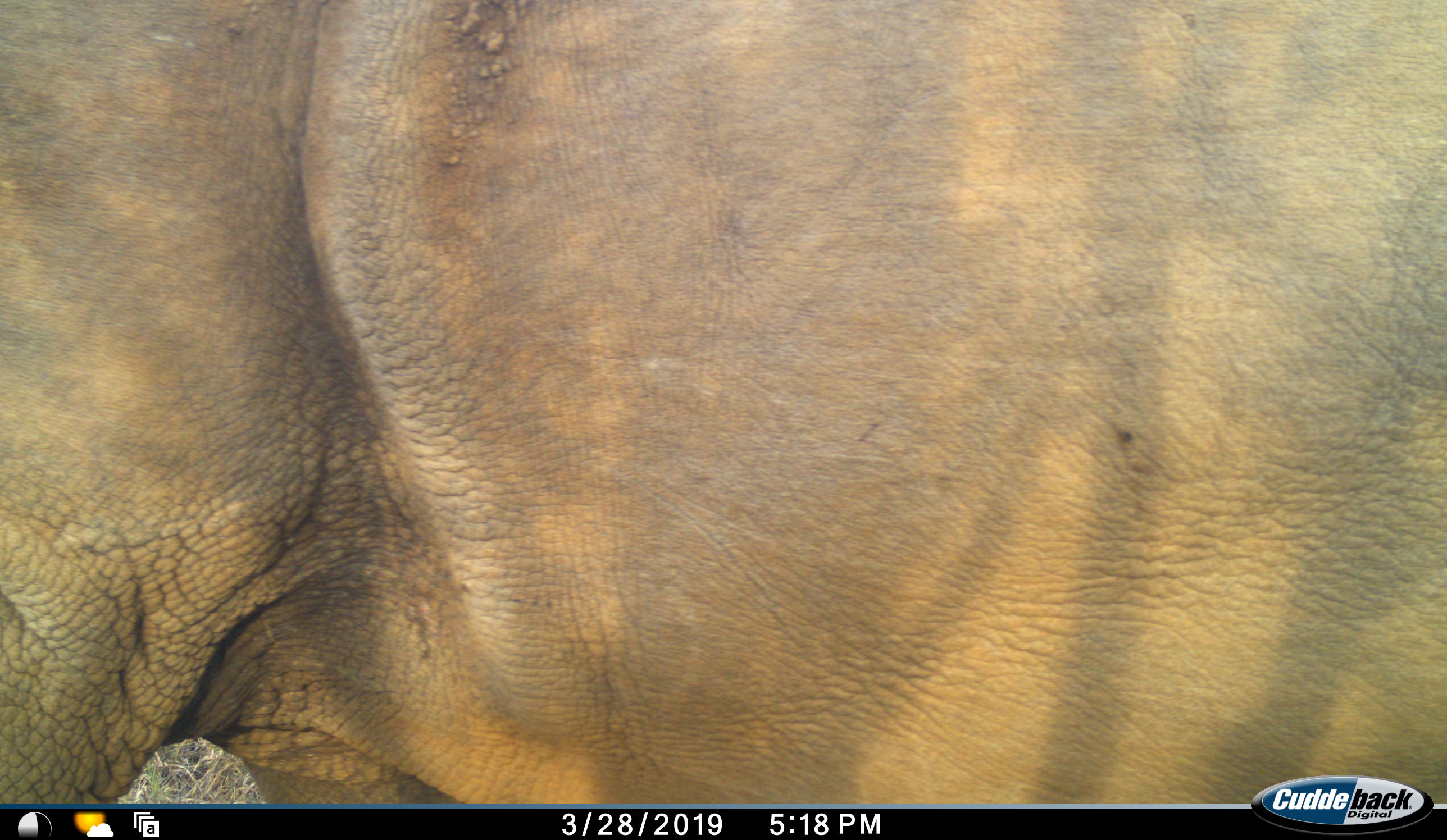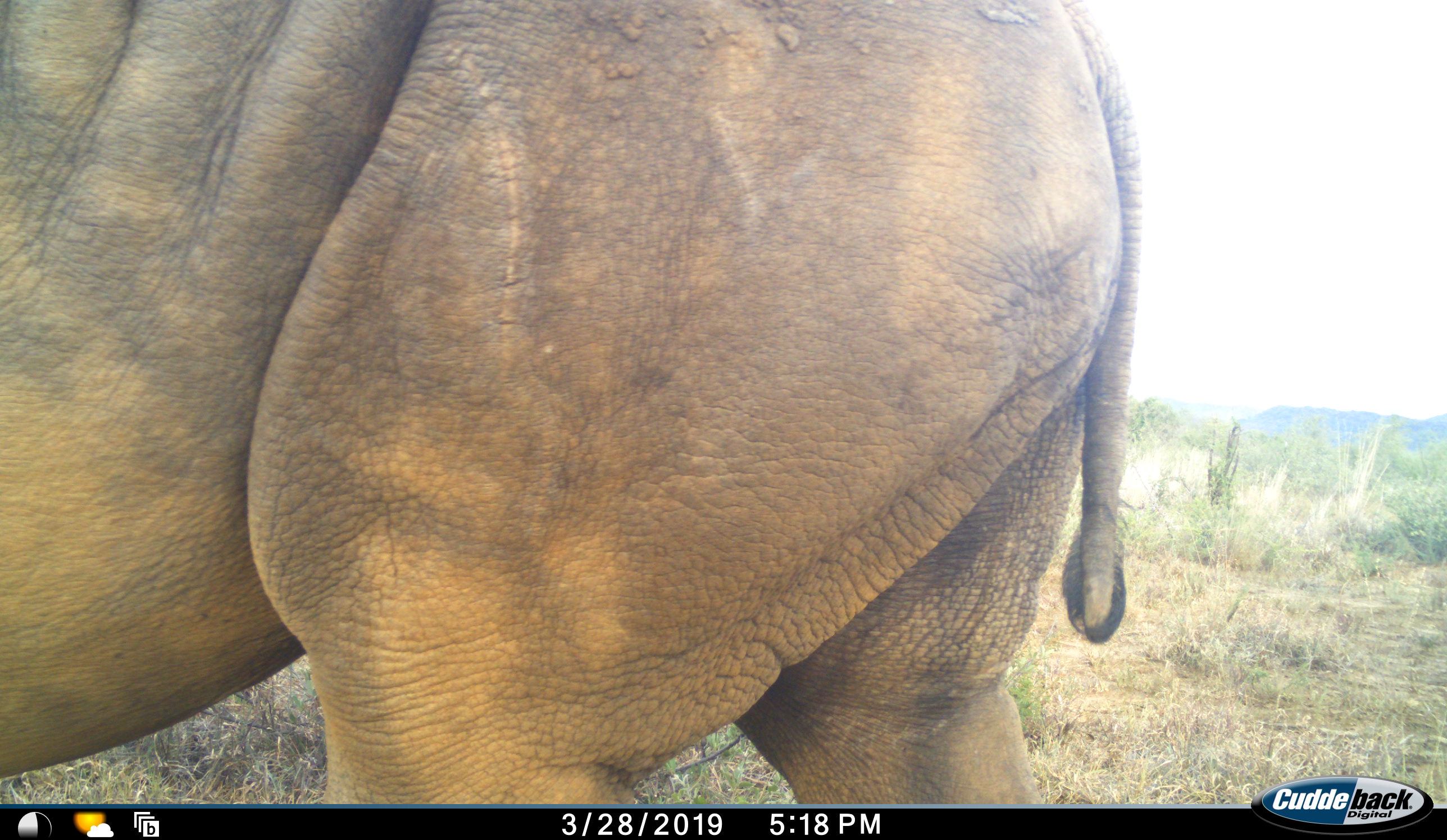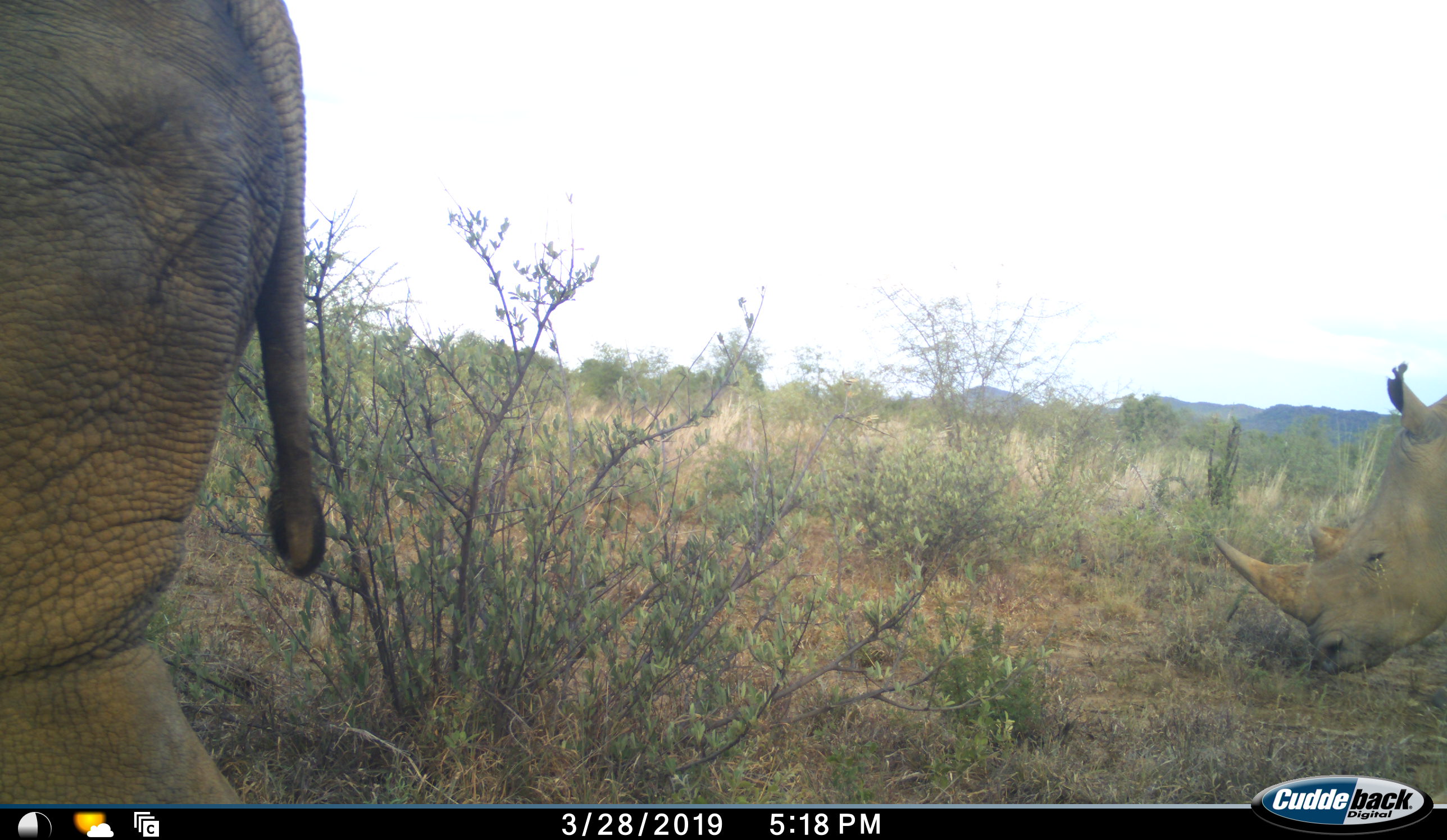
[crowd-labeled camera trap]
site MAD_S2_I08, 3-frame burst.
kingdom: Animalia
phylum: Chordata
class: Mammalia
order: Perissodactyla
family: Rhinocerotidae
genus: Ceratotherium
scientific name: Ceratotherium simum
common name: white rhinoceros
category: rhinoceroswhite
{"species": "rhinoceroswhite (white rhinoceros) (Ceratotherium simum)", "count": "2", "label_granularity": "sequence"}